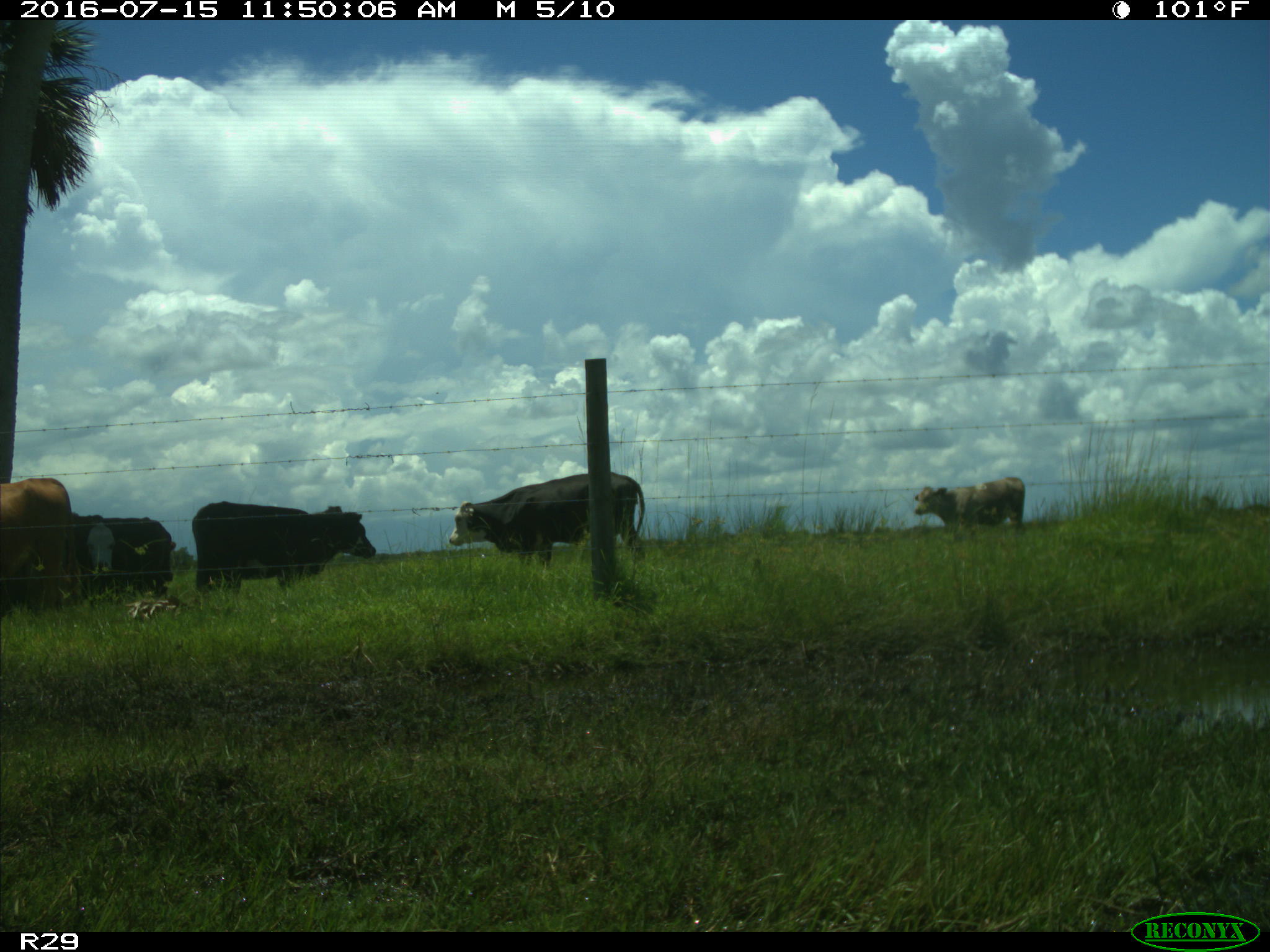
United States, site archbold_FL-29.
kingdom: Animalia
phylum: Chordata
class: Mammalia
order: Artiodactyla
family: Bovidae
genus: Bos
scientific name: Bos taurus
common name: domestic cow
Bos taurus (domestic cow).